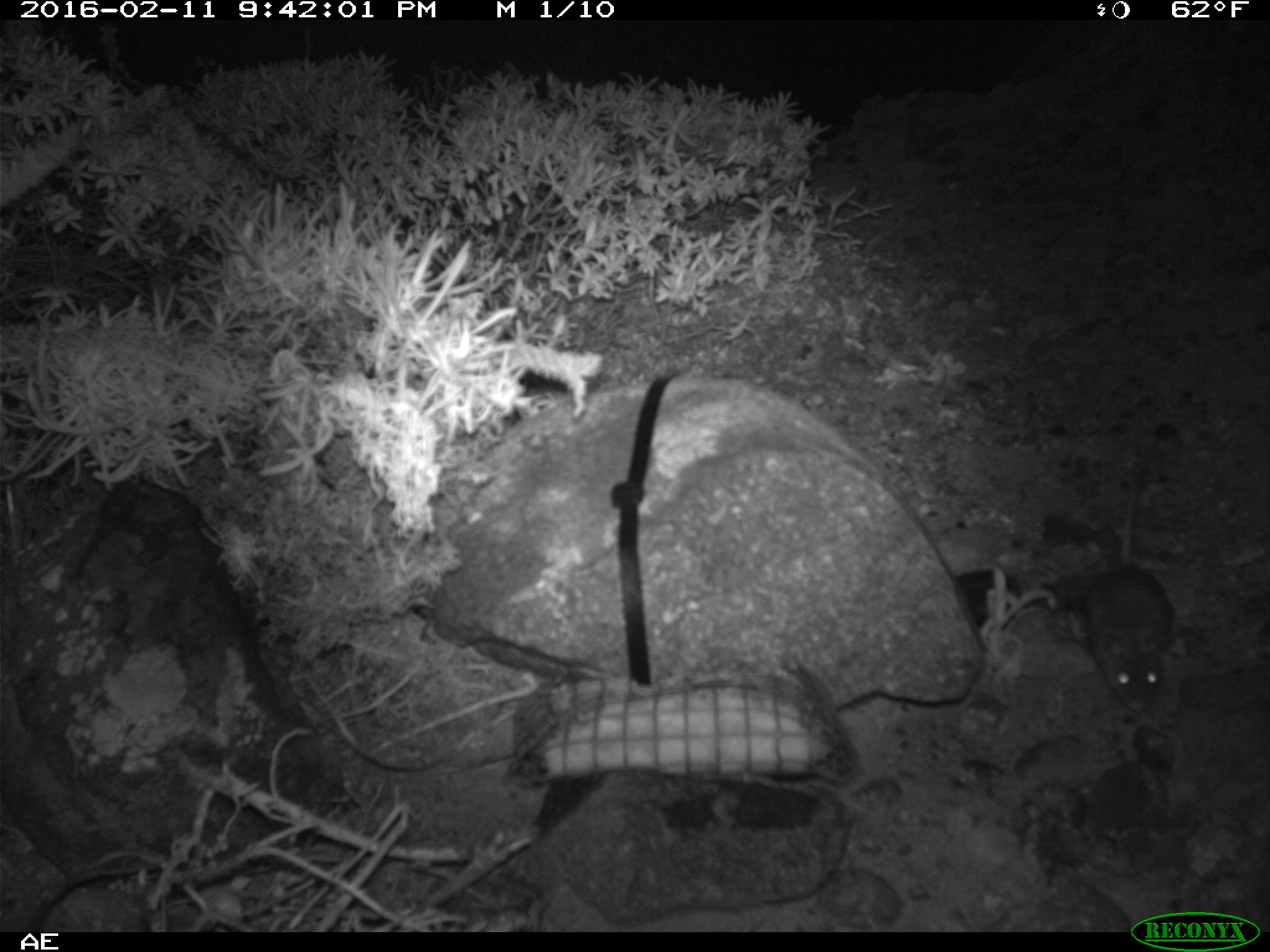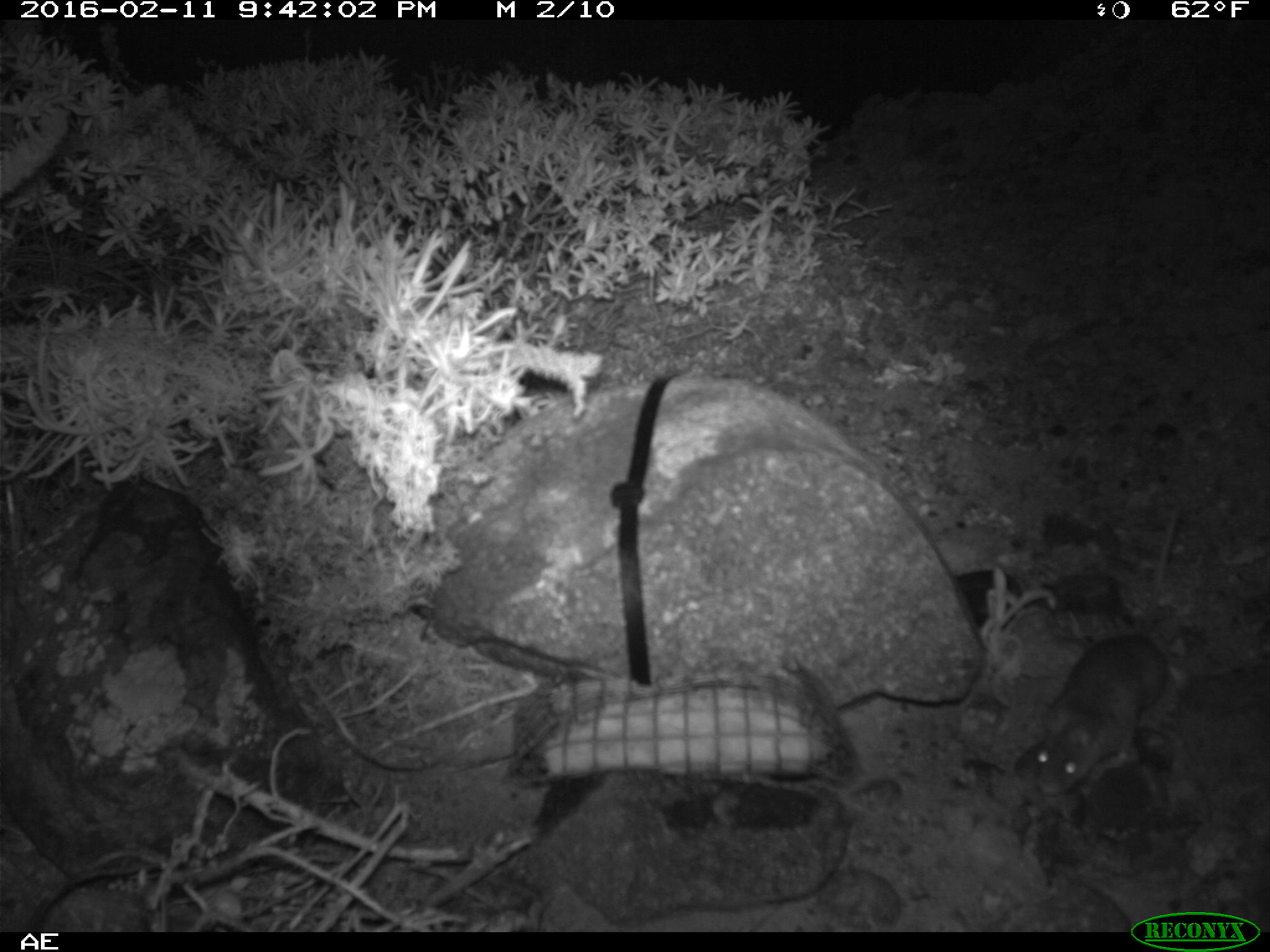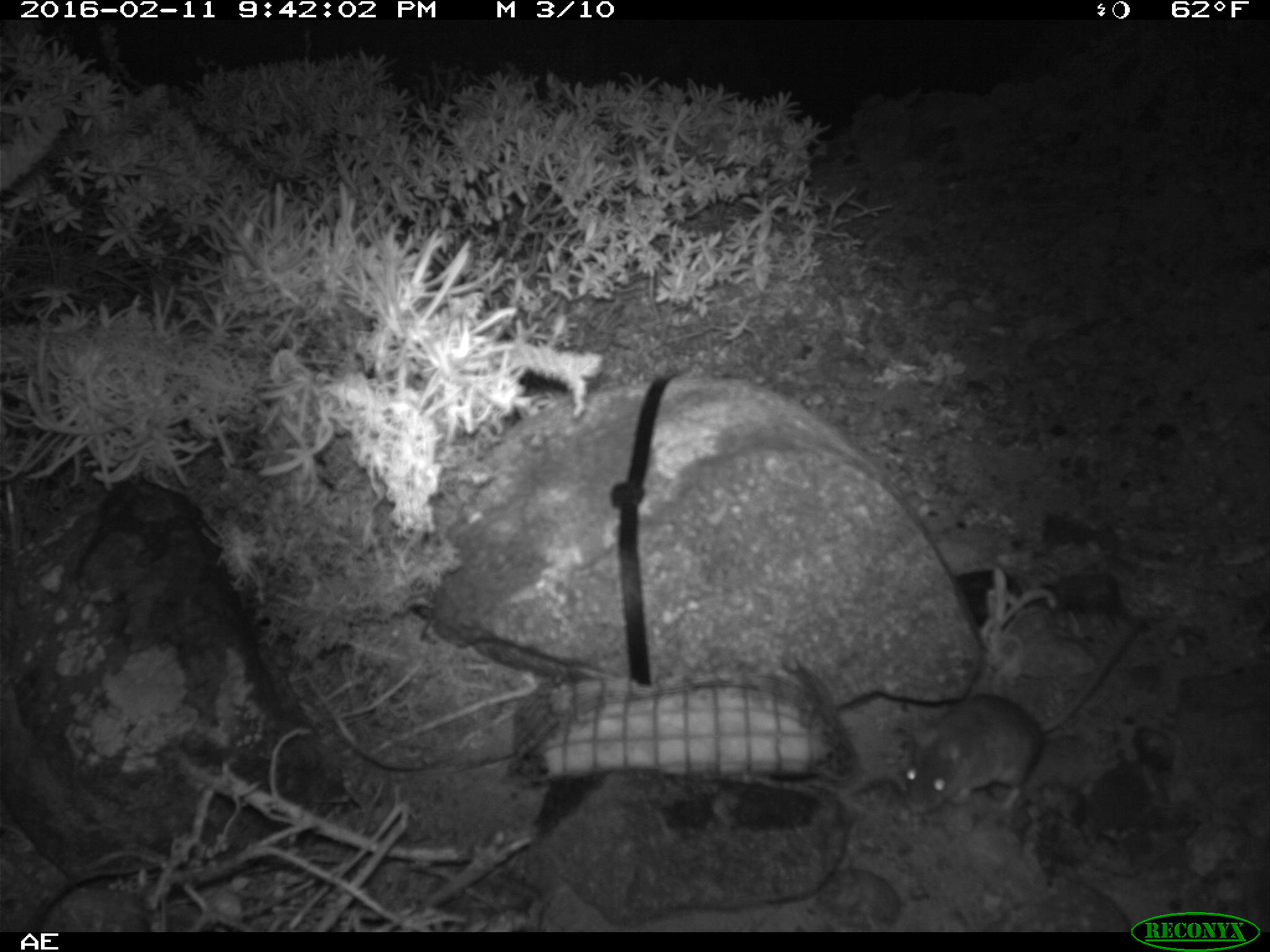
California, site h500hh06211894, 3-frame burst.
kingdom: Animalia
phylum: Chordata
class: Mammalia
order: Rodentia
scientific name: Rodentia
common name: rodent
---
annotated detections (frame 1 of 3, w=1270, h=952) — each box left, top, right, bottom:
rodent: 1085, 493, 1175, 713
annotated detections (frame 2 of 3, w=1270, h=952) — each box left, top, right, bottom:
rodent: 1034, 505, 1181, 798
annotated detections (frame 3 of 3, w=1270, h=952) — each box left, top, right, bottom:
rodent: 904, 614, 1148, 816